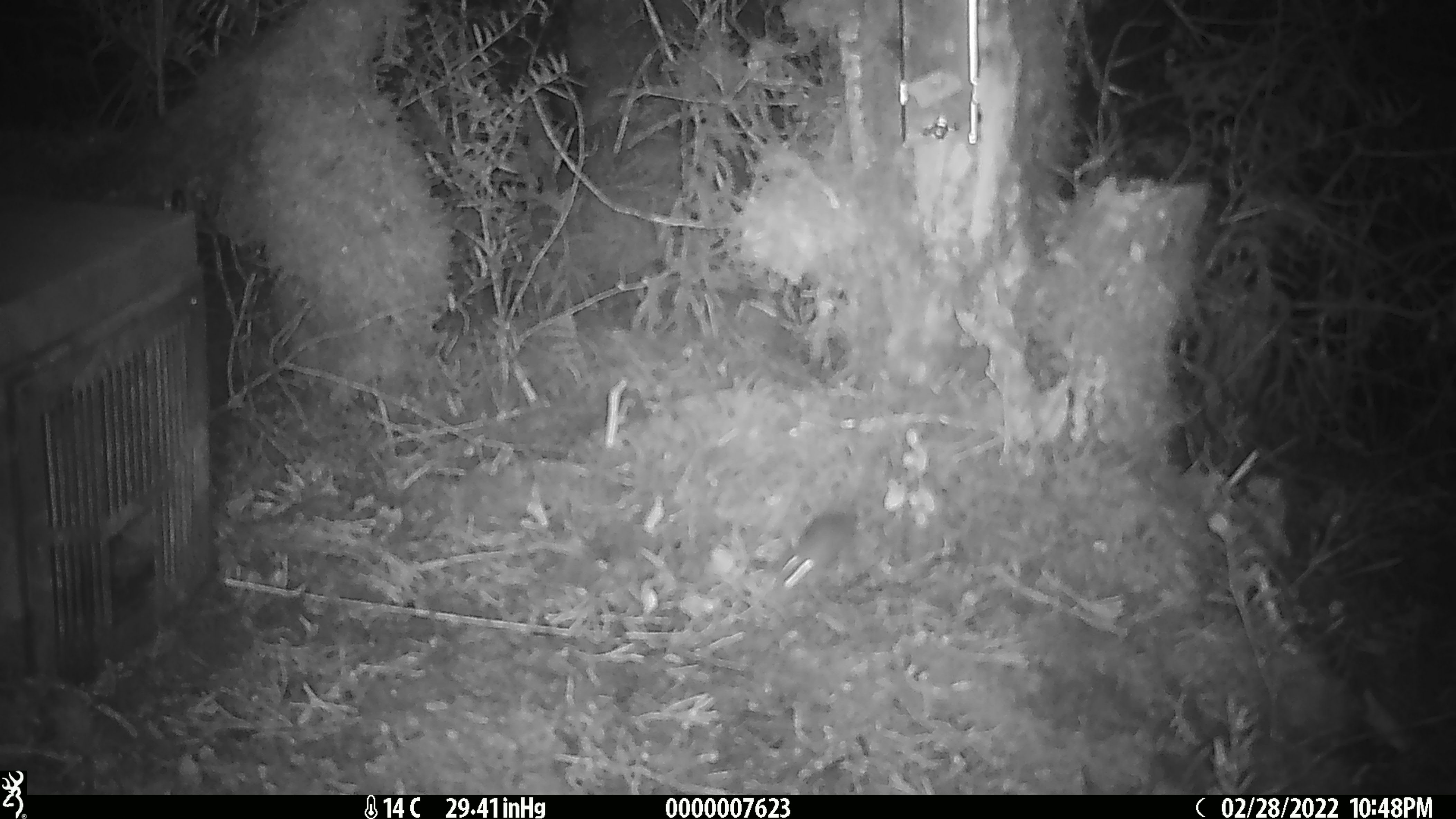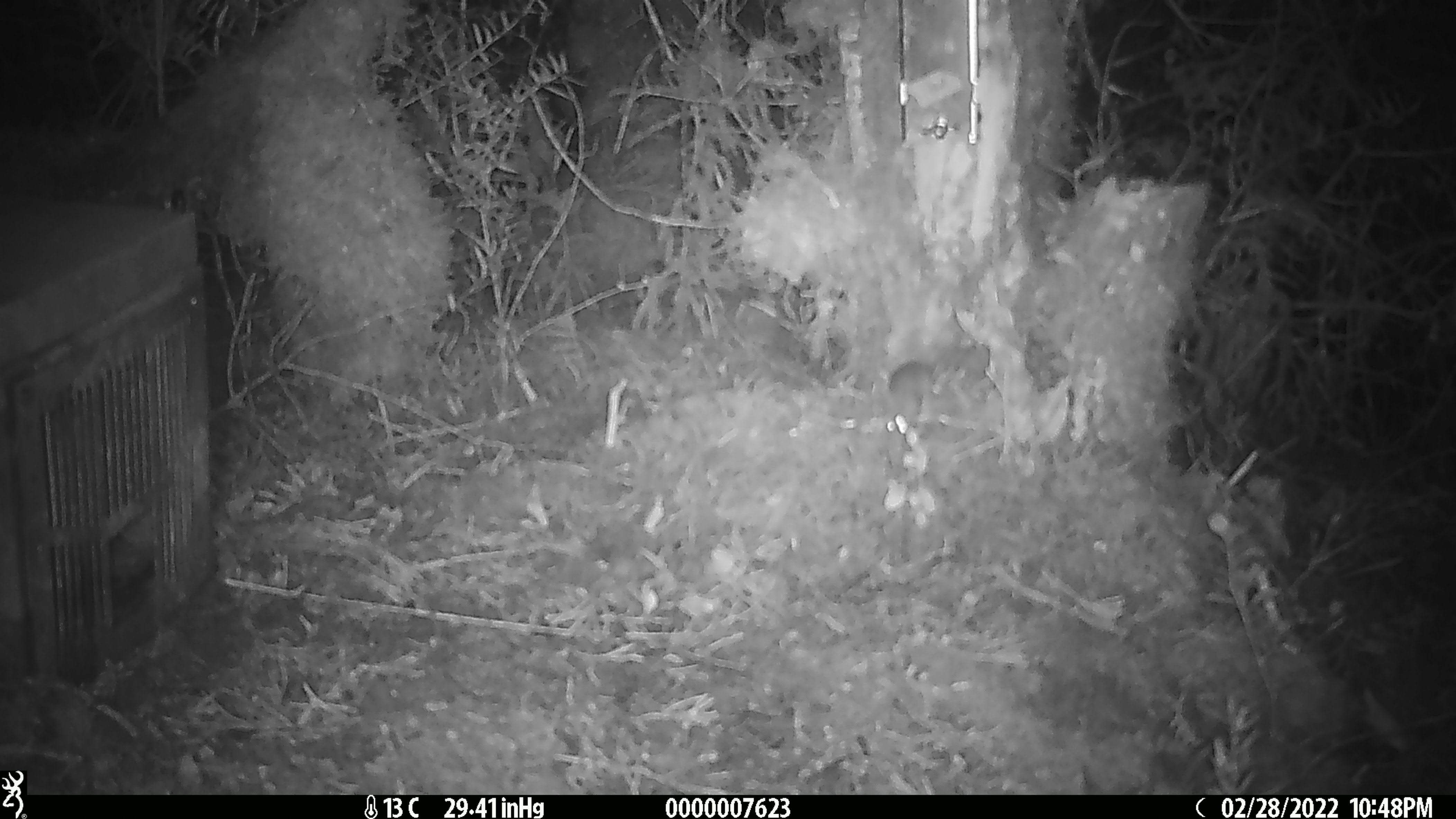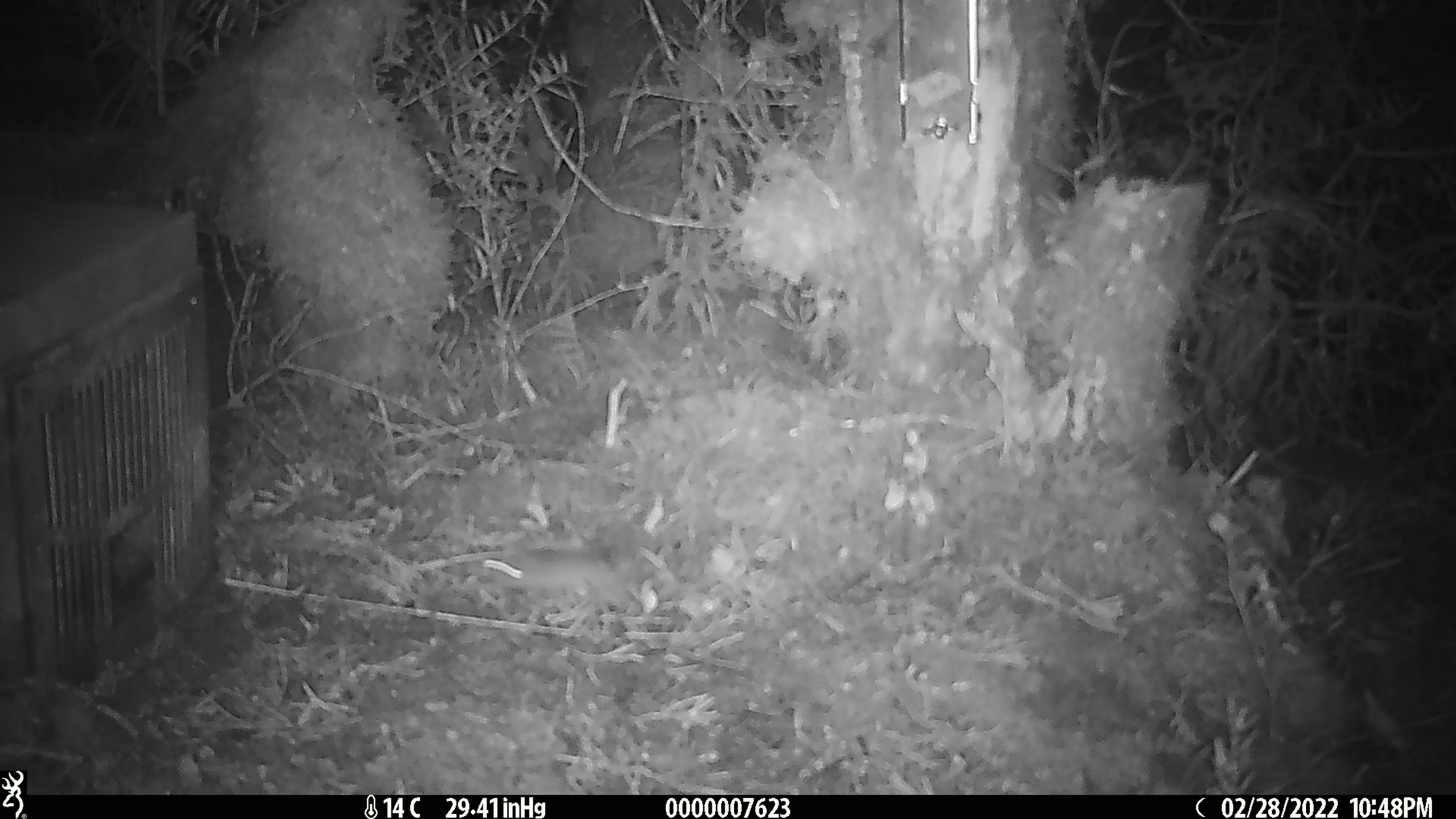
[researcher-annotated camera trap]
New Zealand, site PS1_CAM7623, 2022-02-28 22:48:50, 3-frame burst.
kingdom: Animalia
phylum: Chordata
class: Mammalia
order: Rodentia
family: Muridae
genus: Mus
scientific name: Mus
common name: mouse